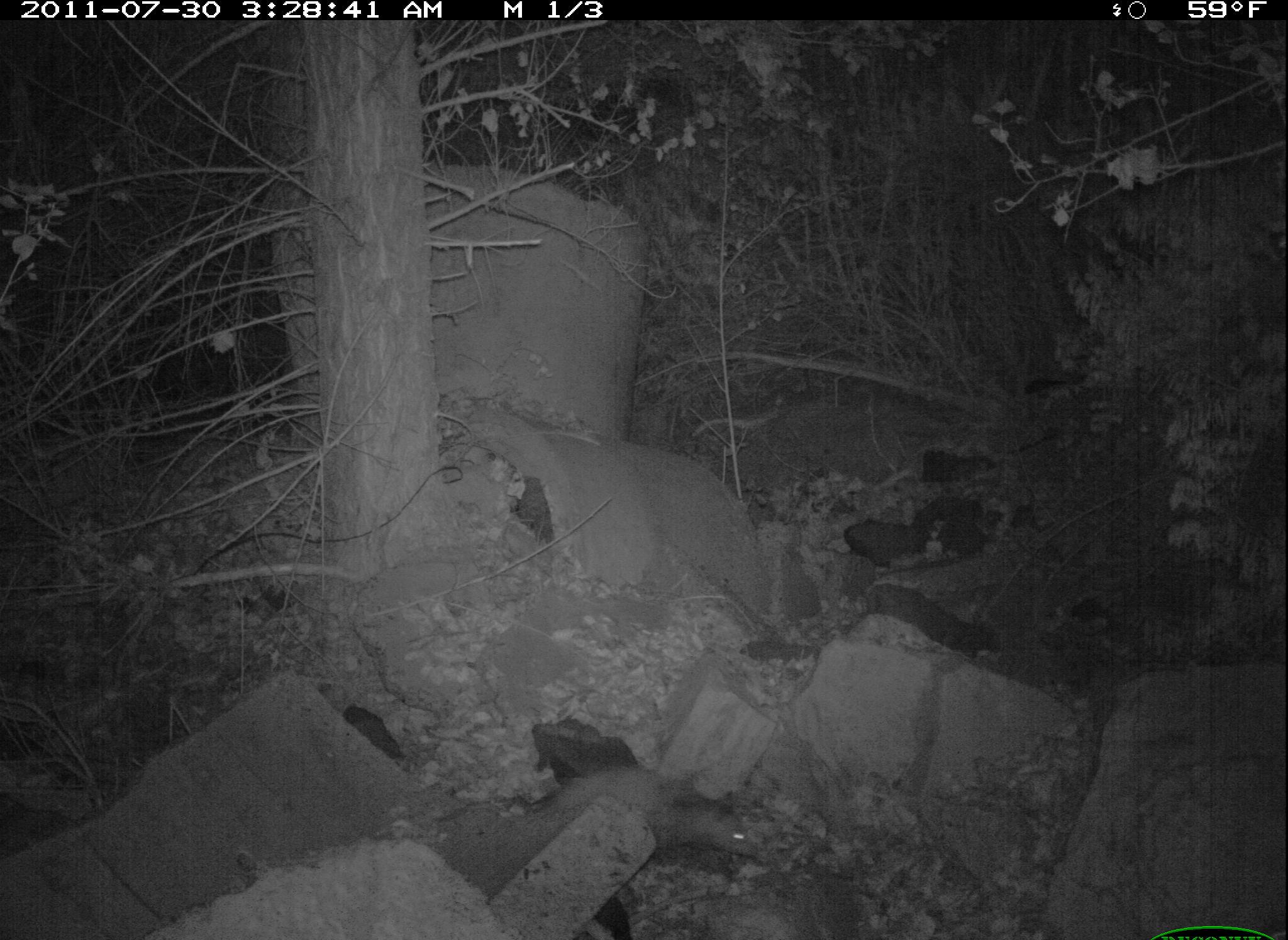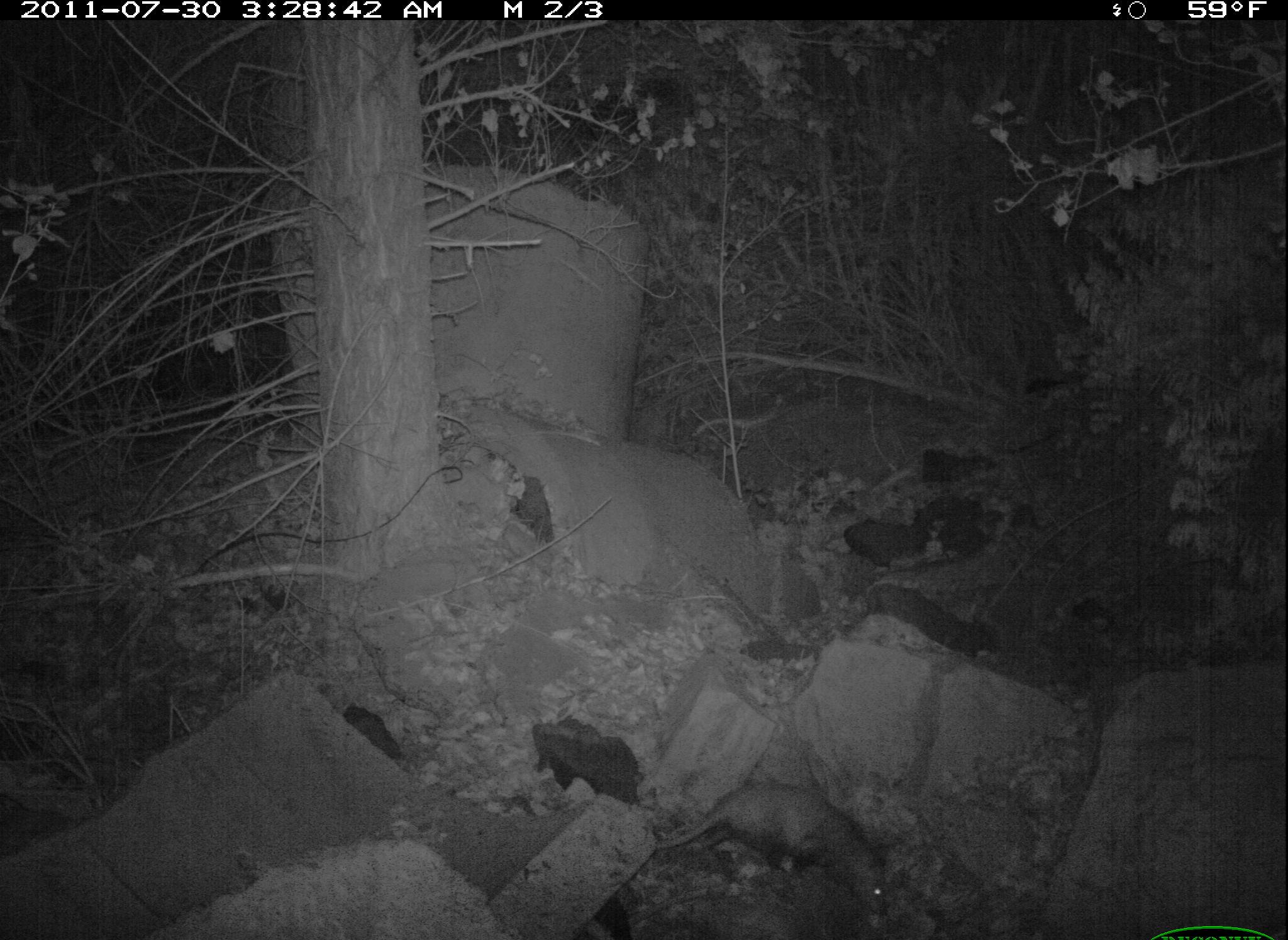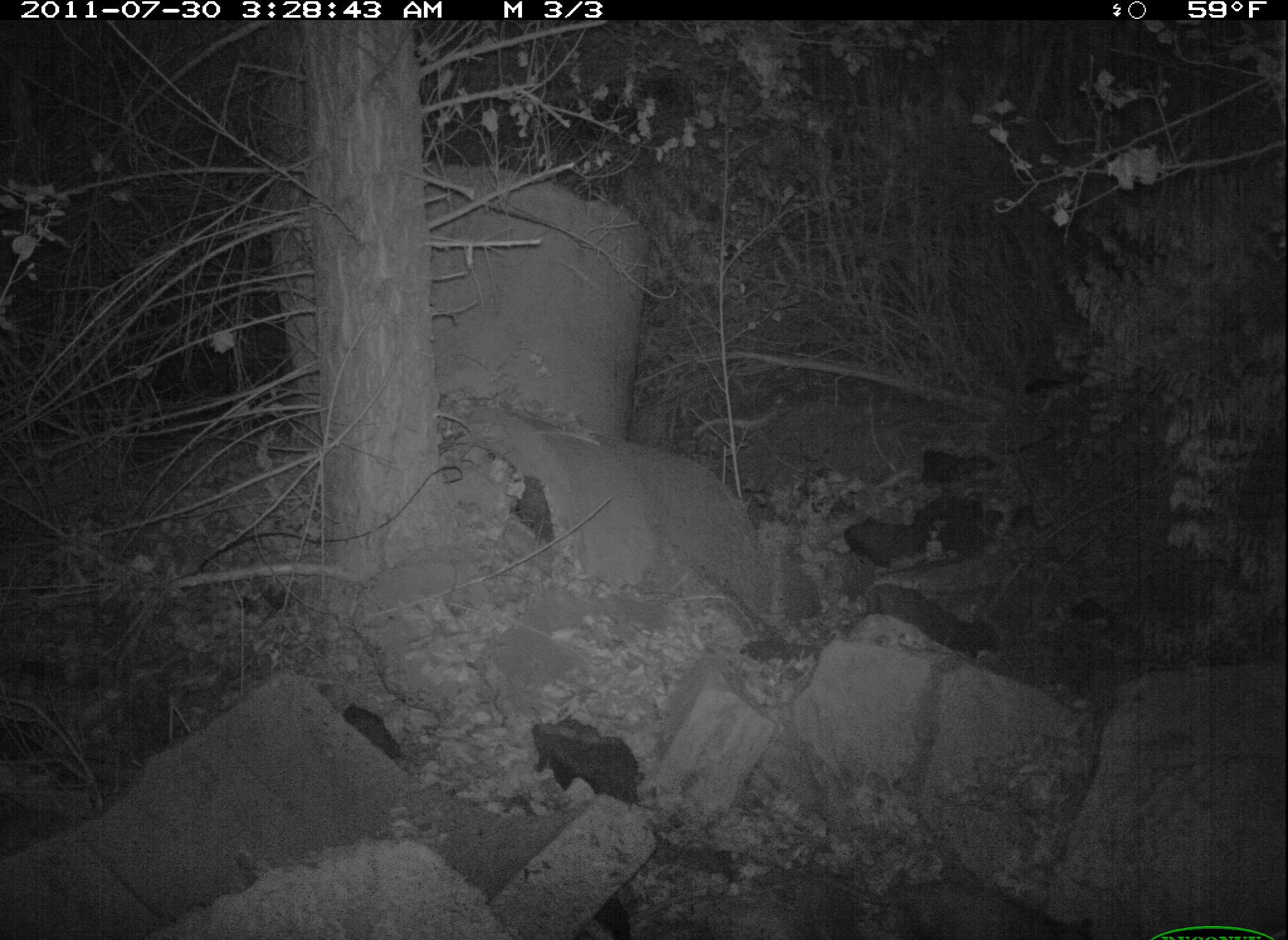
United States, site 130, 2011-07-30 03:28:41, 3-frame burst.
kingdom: Animalia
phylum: Chordata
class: Mammalia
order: Didelphimorphia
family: Didelphidae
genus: Didelphis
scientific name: Didelphis virginiana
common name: virginia opossum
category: opossum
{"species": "opossum (virginia opossum) (Didelphis virginiana)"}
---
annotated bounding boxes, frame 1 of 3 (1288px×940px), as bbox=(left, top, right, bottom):
opossum: bbox=(560, 765, 763, 871)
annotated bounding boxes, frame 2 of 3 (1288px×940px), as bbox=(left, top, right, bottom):
opossum: bbox=(649, 775, 910, 929)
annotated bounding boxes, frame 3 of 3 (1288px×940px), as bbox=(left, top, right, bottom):
opossum: bbox=(869, 865, 1105, 940)